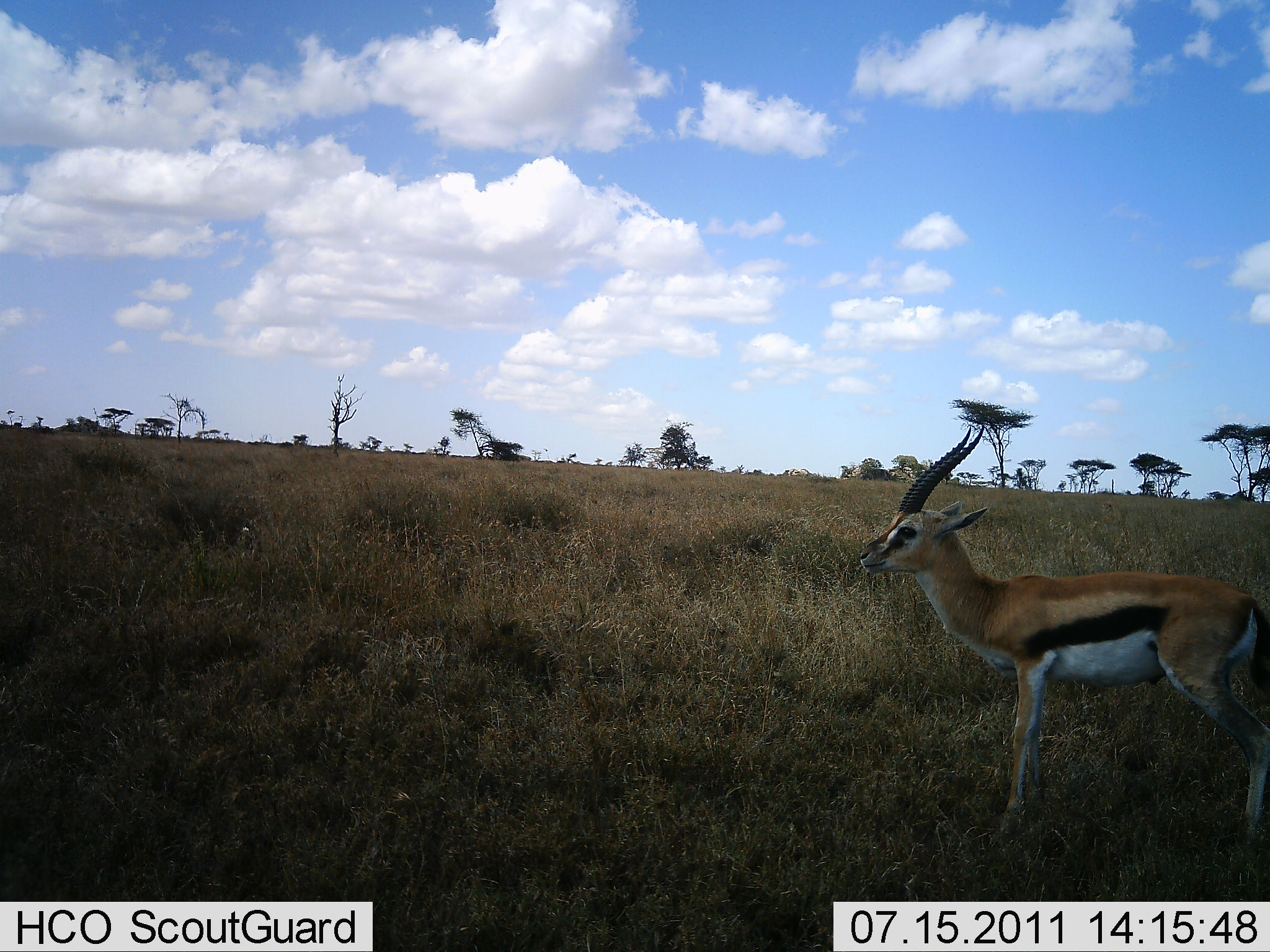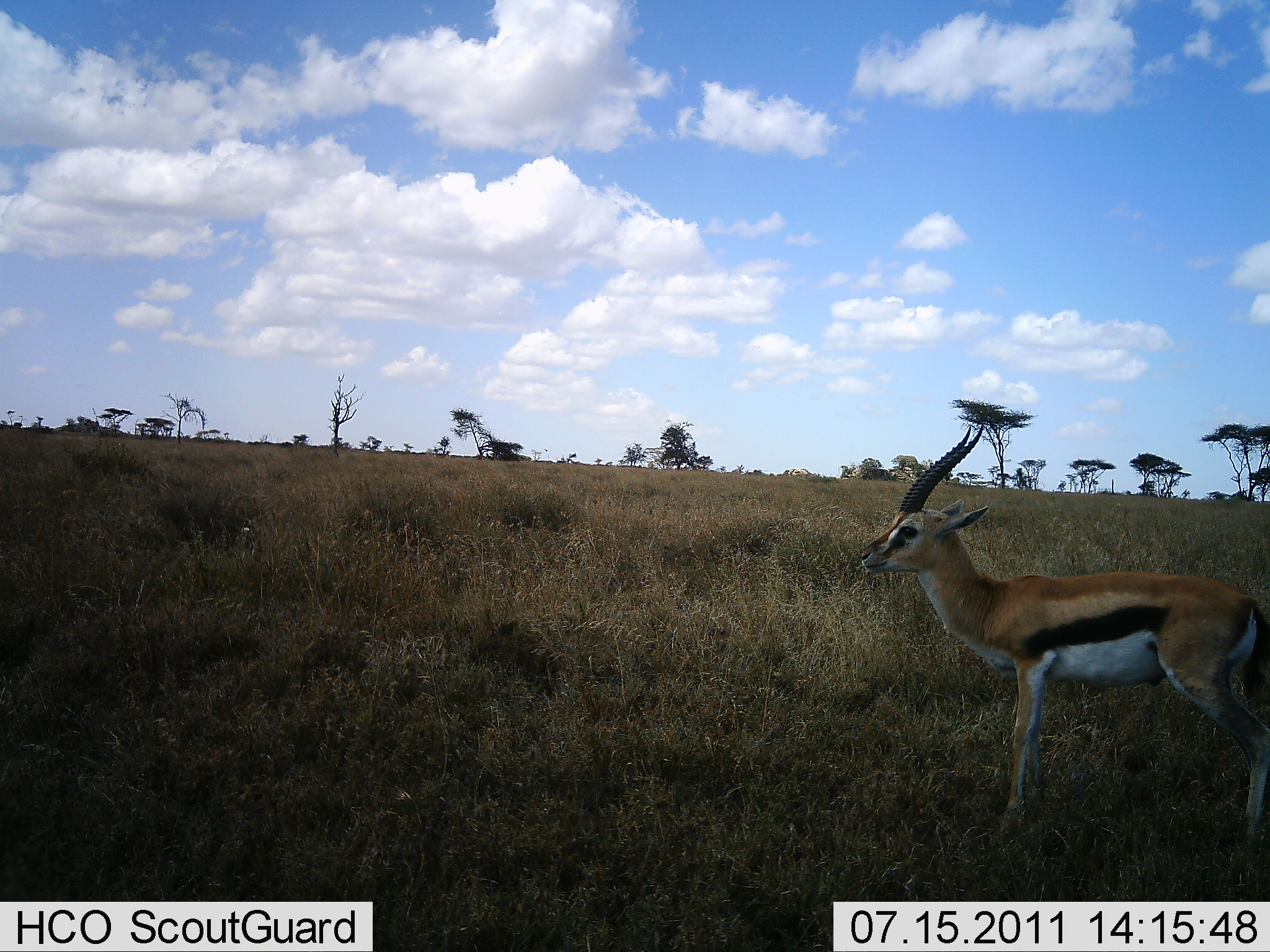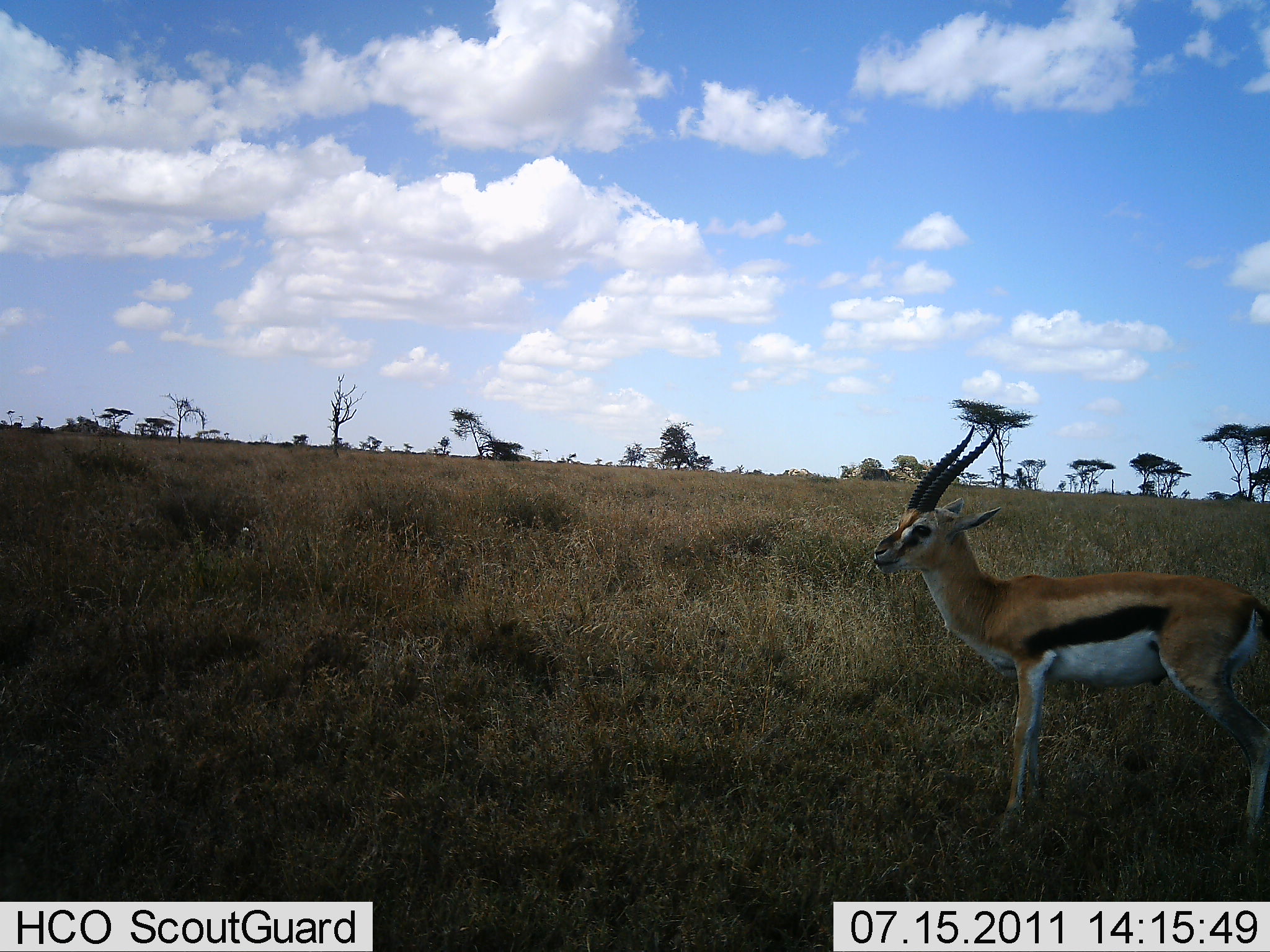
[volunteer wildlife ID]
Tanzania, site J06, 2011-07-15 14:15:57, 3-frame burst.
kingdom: Animalia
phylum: Chordata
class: Mammalia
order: Artiodactyla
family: Bovidae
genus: Eudorcas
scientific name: Eudorcas thomsonii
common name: thomson's gazelle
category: gazellethomsons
Gazellethomsons (thomson's gazelle) (Eudorcas thomsonii), count 1. Behavior (volunteer vote fractions): standing 100%, resting 0%, moving 0%, interacting 0%. Young present (vote fraction): 0%. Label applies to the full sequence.